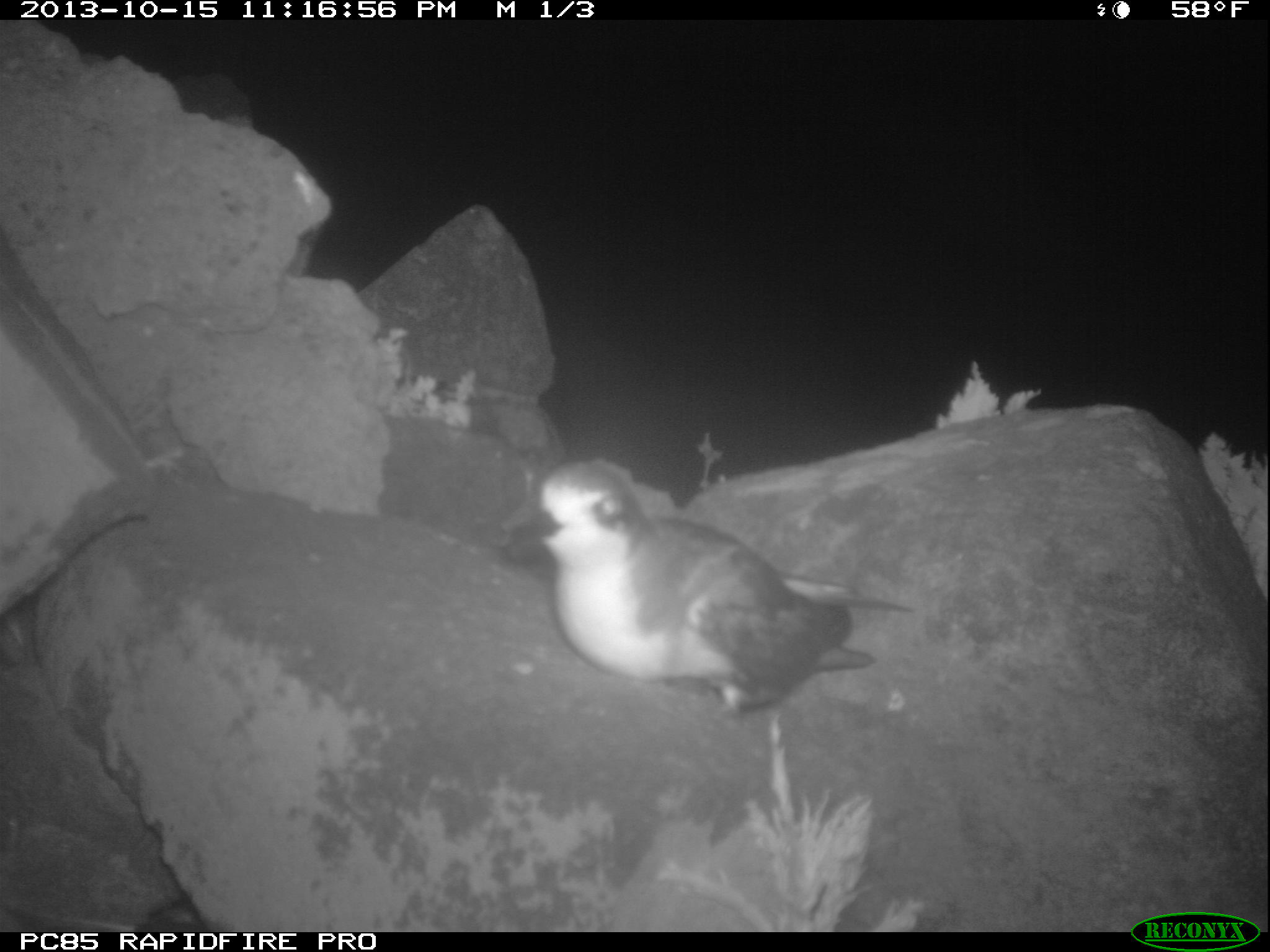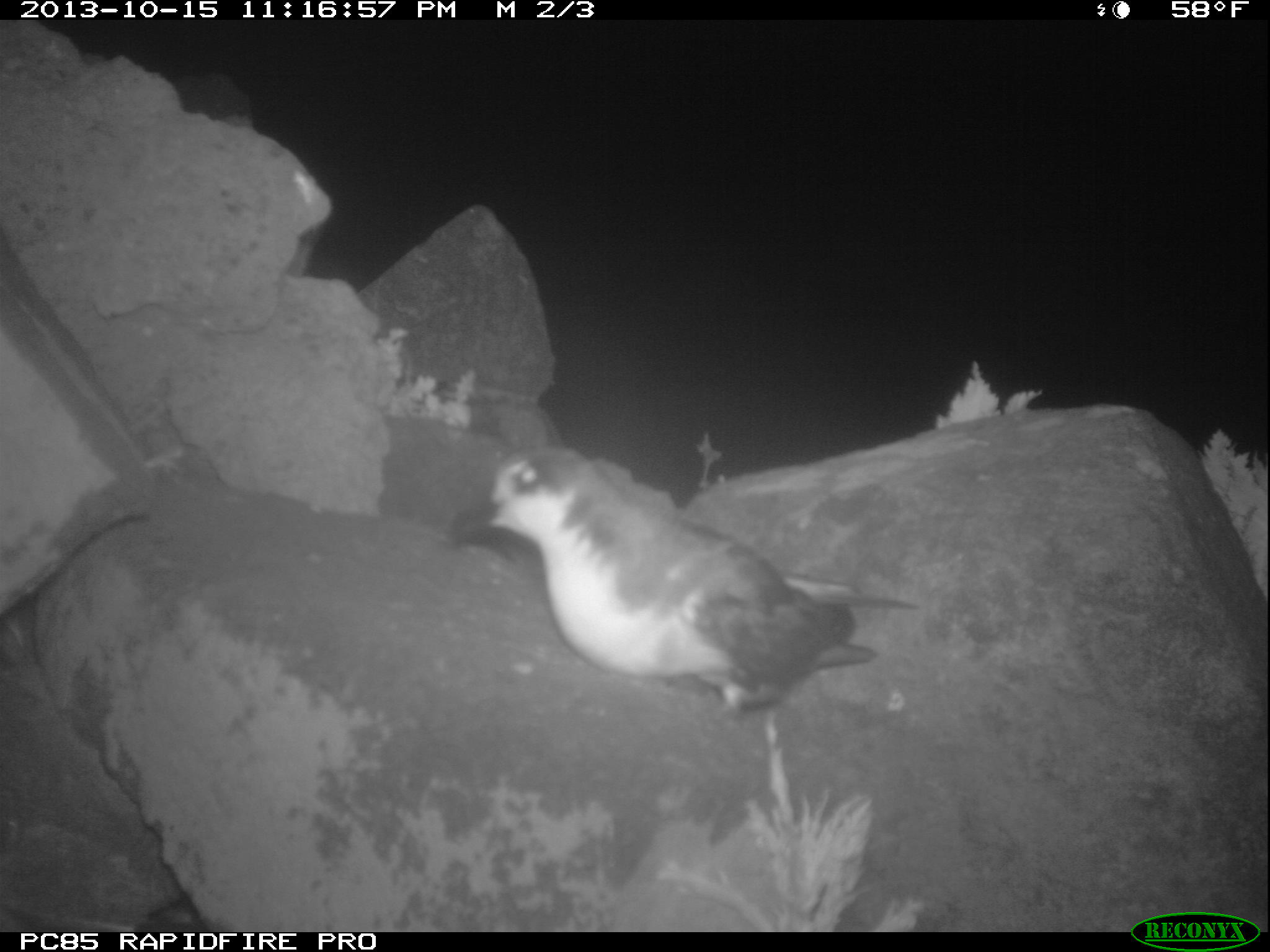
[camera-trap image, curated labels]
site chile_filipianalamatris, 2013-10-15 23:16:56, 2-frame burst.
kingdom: Animalia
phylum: Chordata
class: Aves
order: Procellariiformes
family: Procellariidae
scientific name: Procellariidae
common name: petrel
Petrel (Procellariidae).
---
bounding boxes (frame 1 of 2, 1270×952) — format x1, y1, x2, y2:
petrel: 521, 460, 905, 721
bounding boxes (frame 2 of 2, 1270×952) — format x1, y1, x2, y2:
petrel: 445, 442, 910, 724